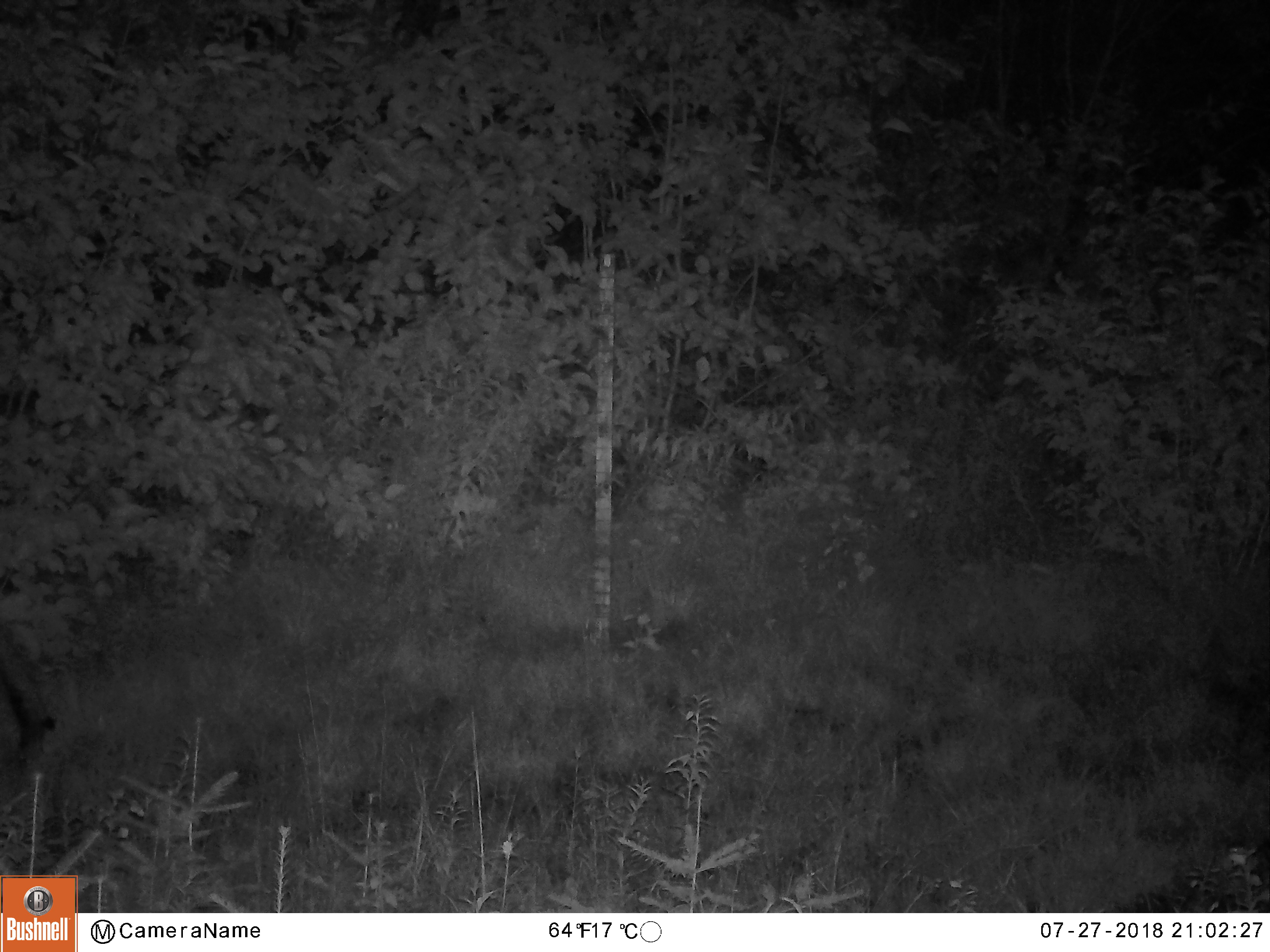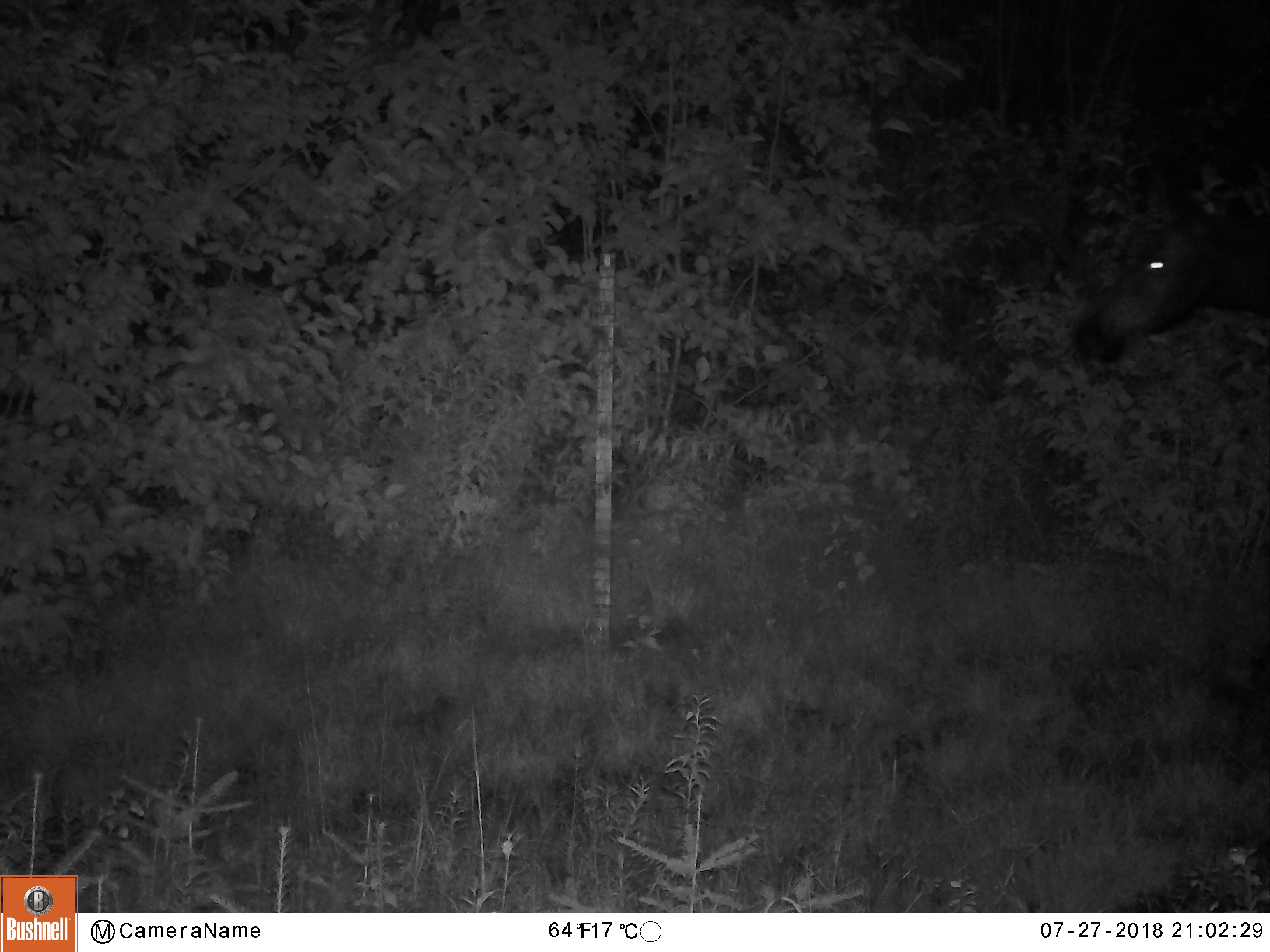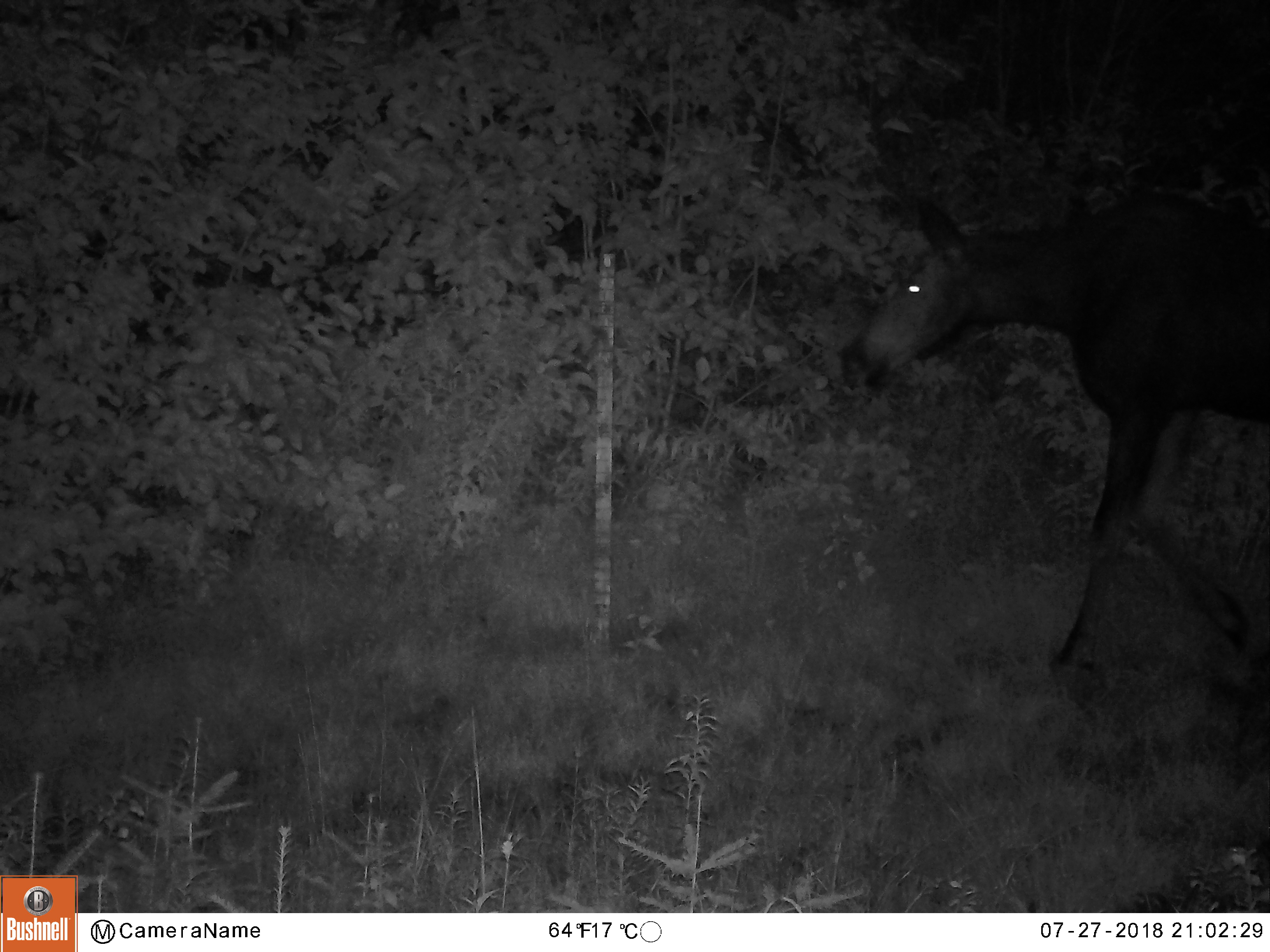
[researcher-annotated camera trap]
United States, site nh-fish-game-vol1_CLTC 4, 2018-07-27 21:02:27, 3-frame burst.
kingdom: Animalia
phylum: Chordata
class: Mammalia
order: Artiodactyla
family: Cervidae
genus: Alces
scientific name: Alces alces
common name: moose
Moose (Alces alces).